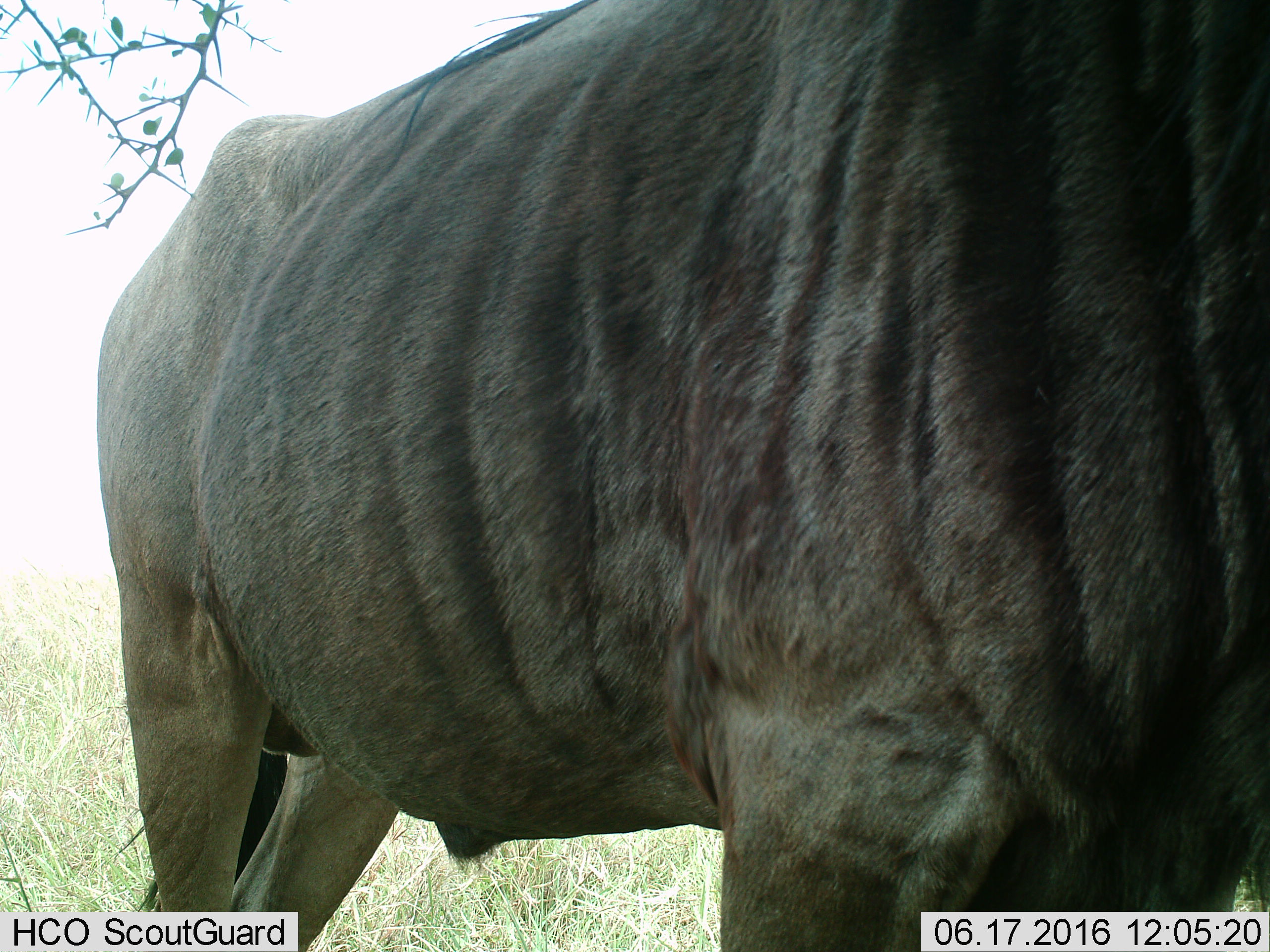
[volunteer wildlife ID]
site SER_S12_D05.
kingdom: Animalia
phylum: Chordata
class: Mammalia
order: Artiodactyla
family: Bovidae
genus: Connochaetes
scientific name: Connochaetes taurinus taurinus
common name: blue wildebeest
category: wildebeestblue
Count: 1.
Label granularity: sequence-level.